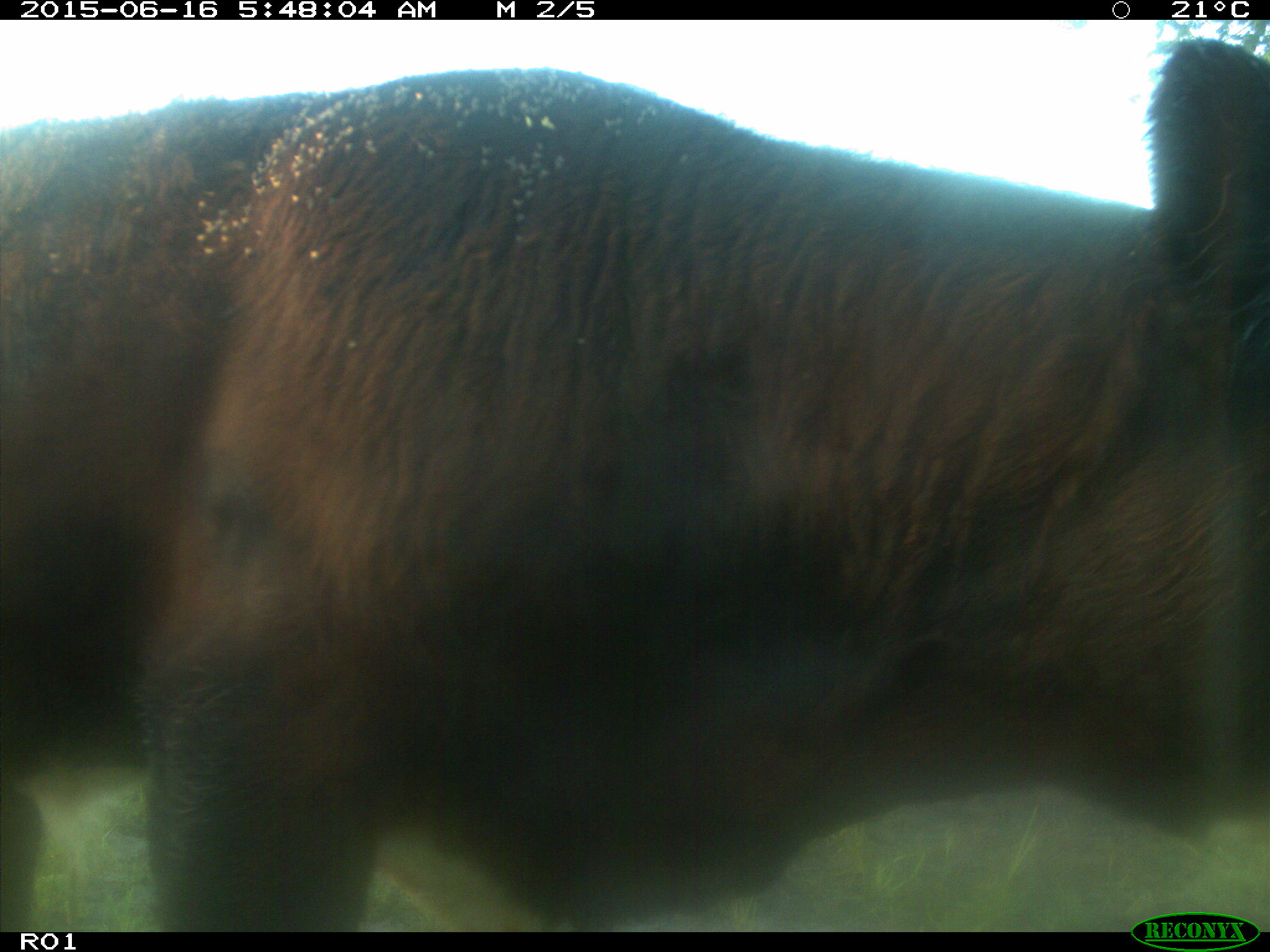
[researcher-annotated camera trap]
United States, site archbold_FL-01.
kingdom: Animalia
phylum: Chordata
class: Mammalia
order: Artiodactyla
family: Bovidae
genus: Bos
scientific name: Bos taurus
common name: domestic cow